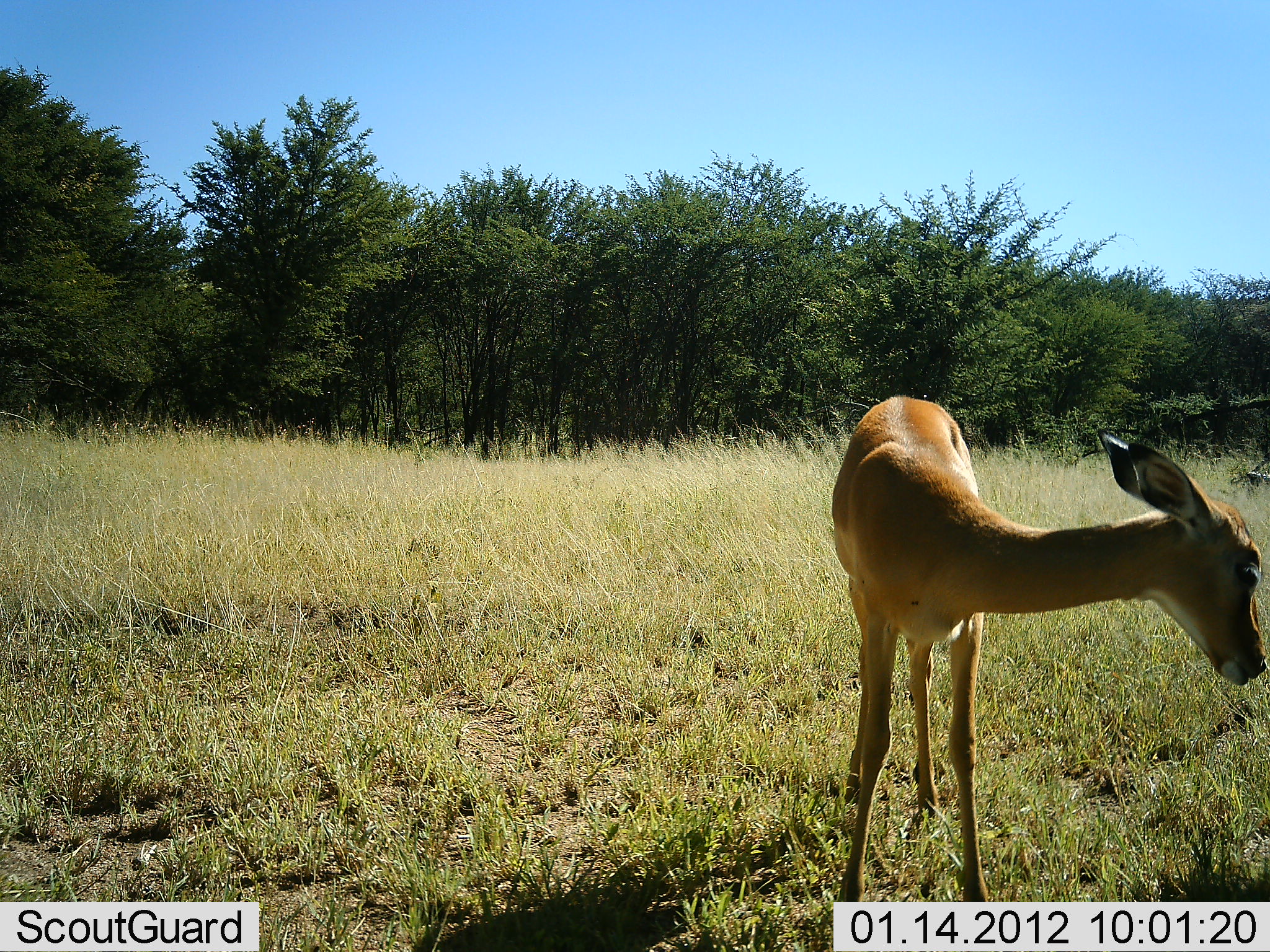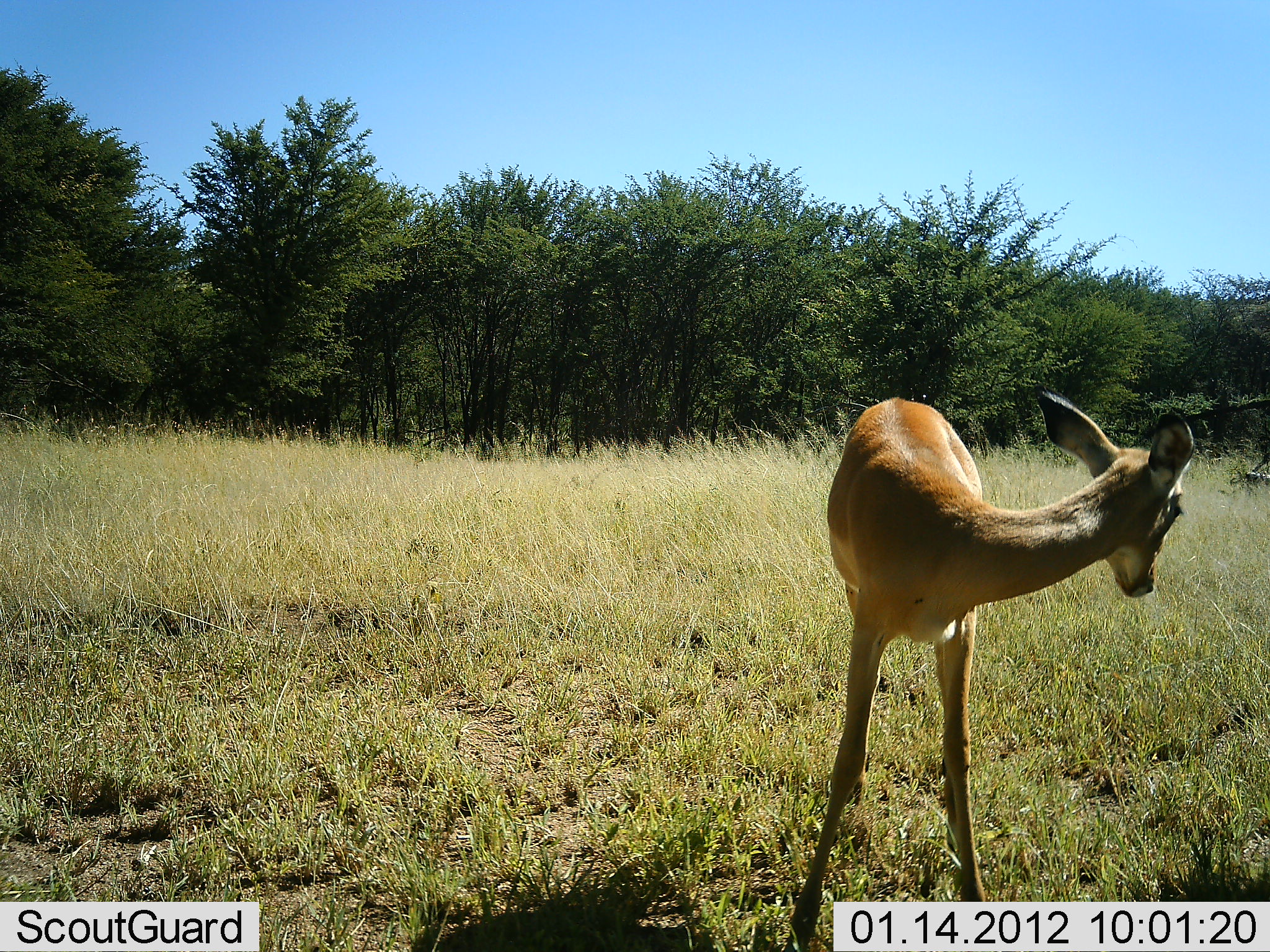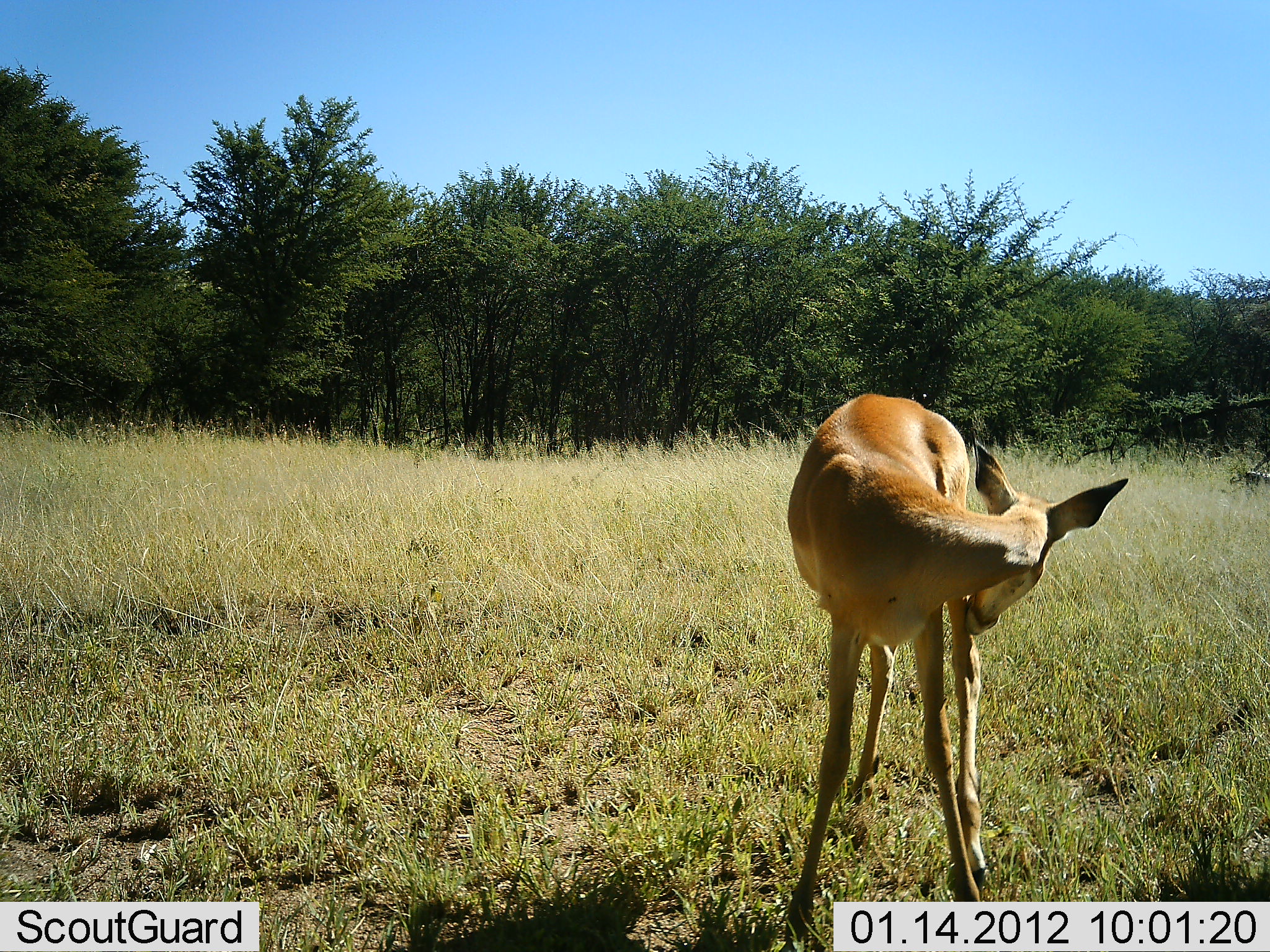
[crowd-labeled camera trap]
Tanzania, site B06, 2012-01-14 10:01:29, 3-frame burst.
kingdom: Animalia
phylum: Chordata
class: Mammalia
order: Artiodactyla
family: Bovidae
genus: Aepyceros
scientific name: Aepyceros melampus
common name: impala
Impala (Aepyceros melampus), count 1. Behavior (volunteer vote fractions): standing 100%, resting 5%, moving 0%, interacting 0%. Young present (vote fraction): 5%. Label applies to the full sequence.